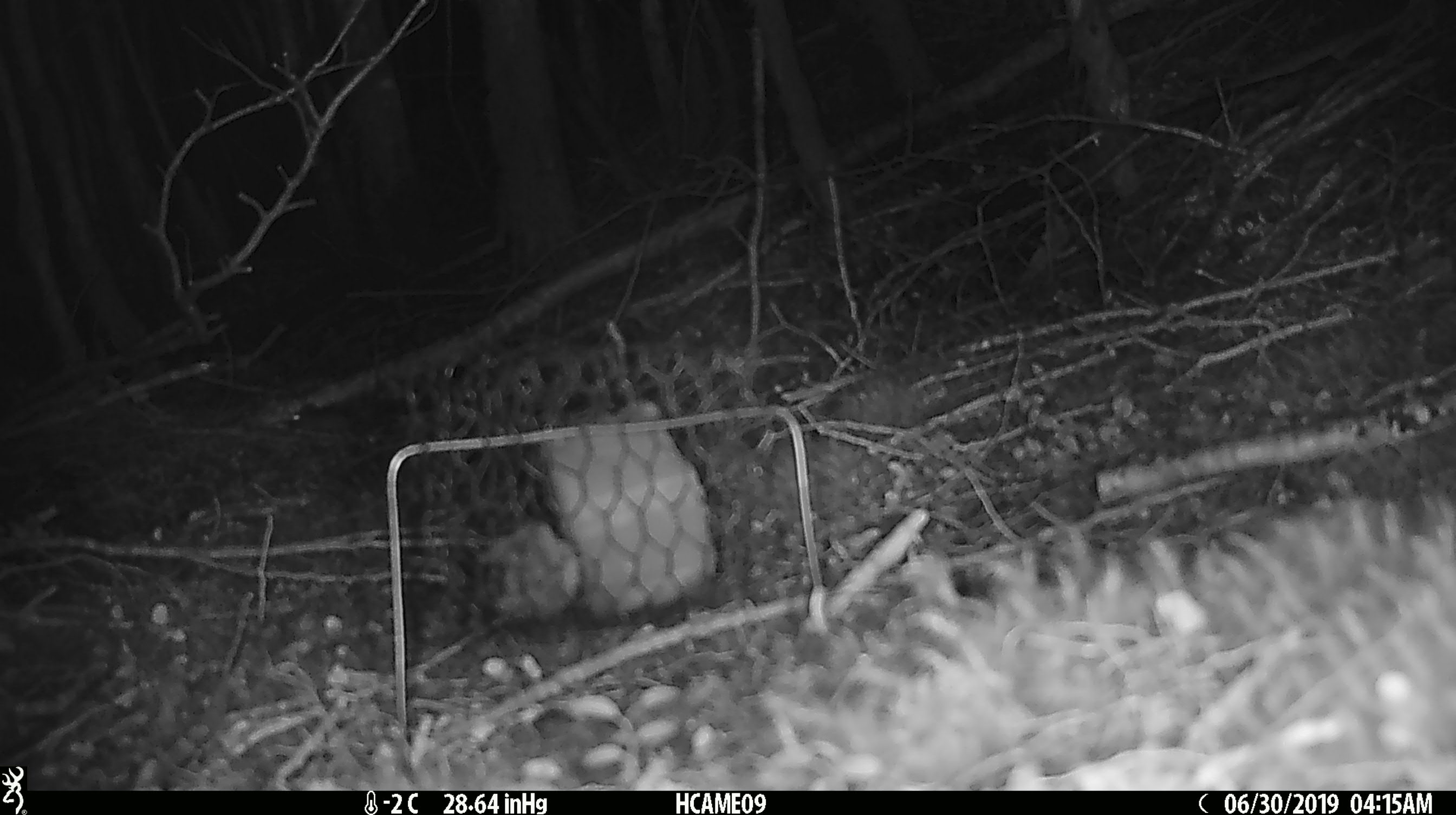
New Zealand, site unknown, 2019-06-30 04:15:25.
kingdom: Animalia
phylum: Chordata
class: Mammalia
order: Rodentia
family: Muridae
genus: Mus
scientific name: Mus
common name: mouse